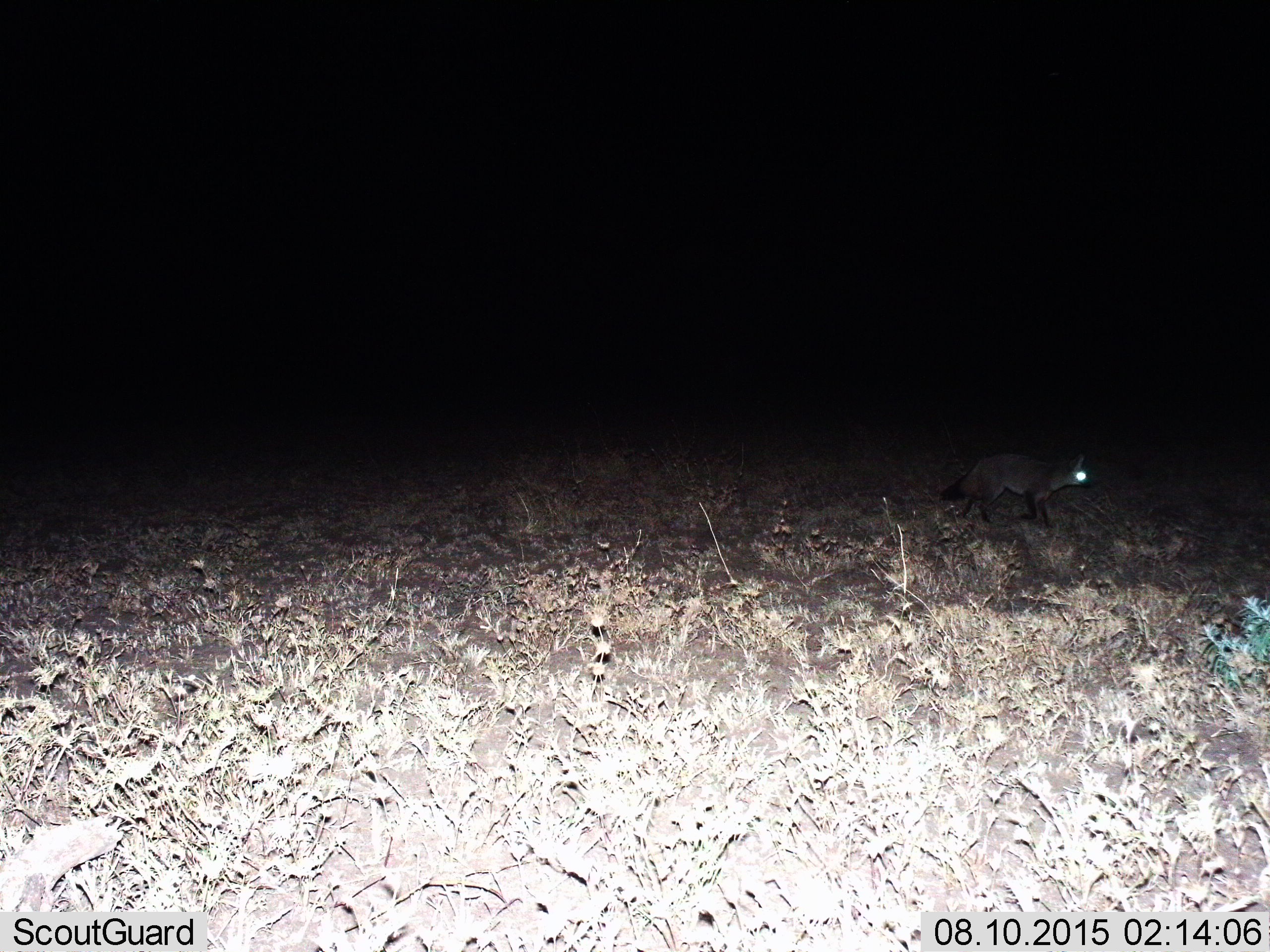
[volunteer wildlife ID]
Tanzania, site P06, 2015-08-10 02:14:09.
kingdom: Animalia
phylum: Chordata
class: Mammalia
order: Carnivora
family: Canidae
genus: Otocyon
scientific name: Otocyon megalotis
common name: bat-eared fox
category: batearedfox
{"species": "batearedfox (bat-eared fox) (Otocyon megalotis)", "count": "1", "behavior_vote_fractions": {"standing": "0%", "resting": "0%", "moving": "100%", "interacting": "0%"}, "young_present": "0%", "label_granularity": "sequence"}